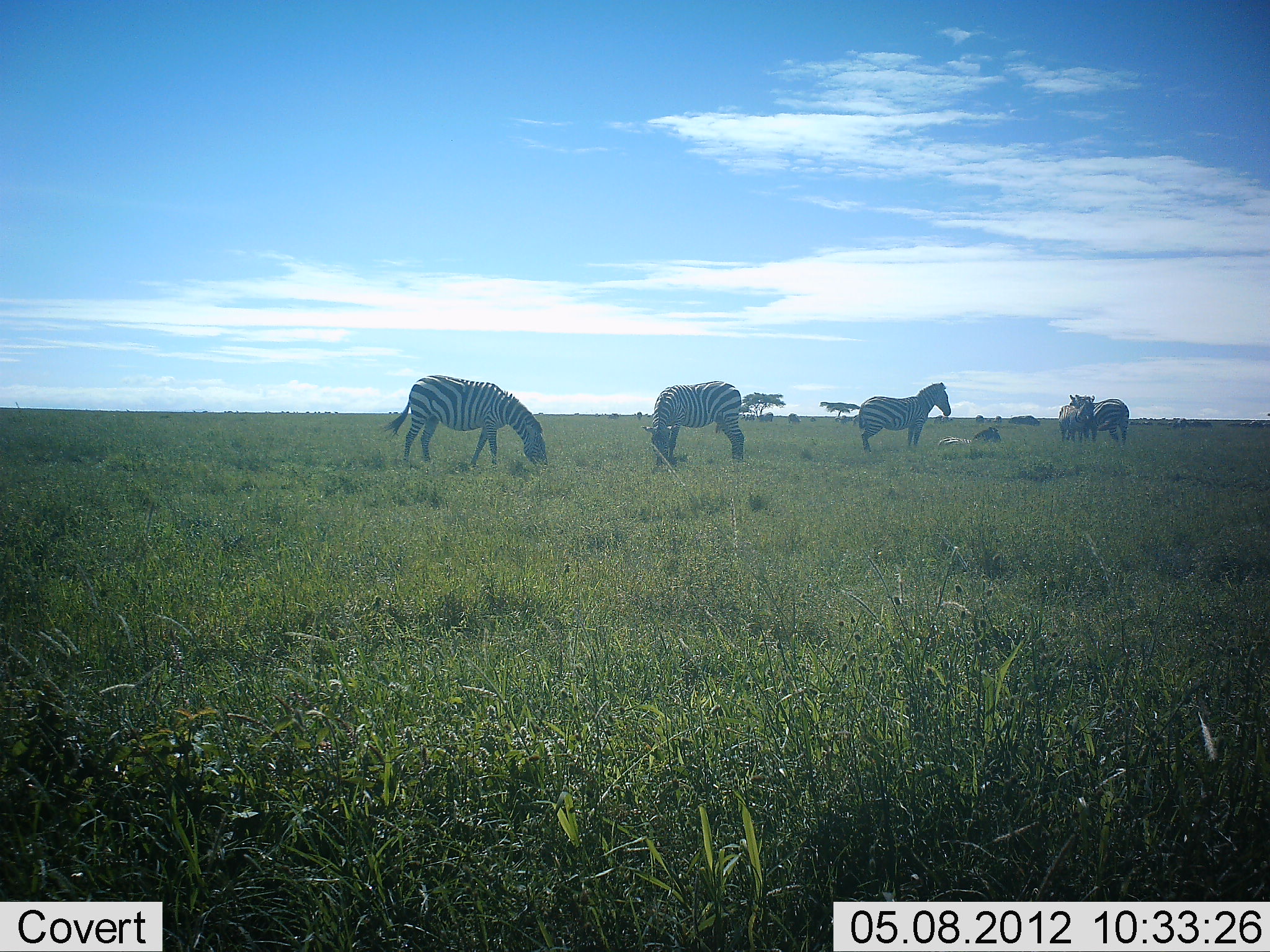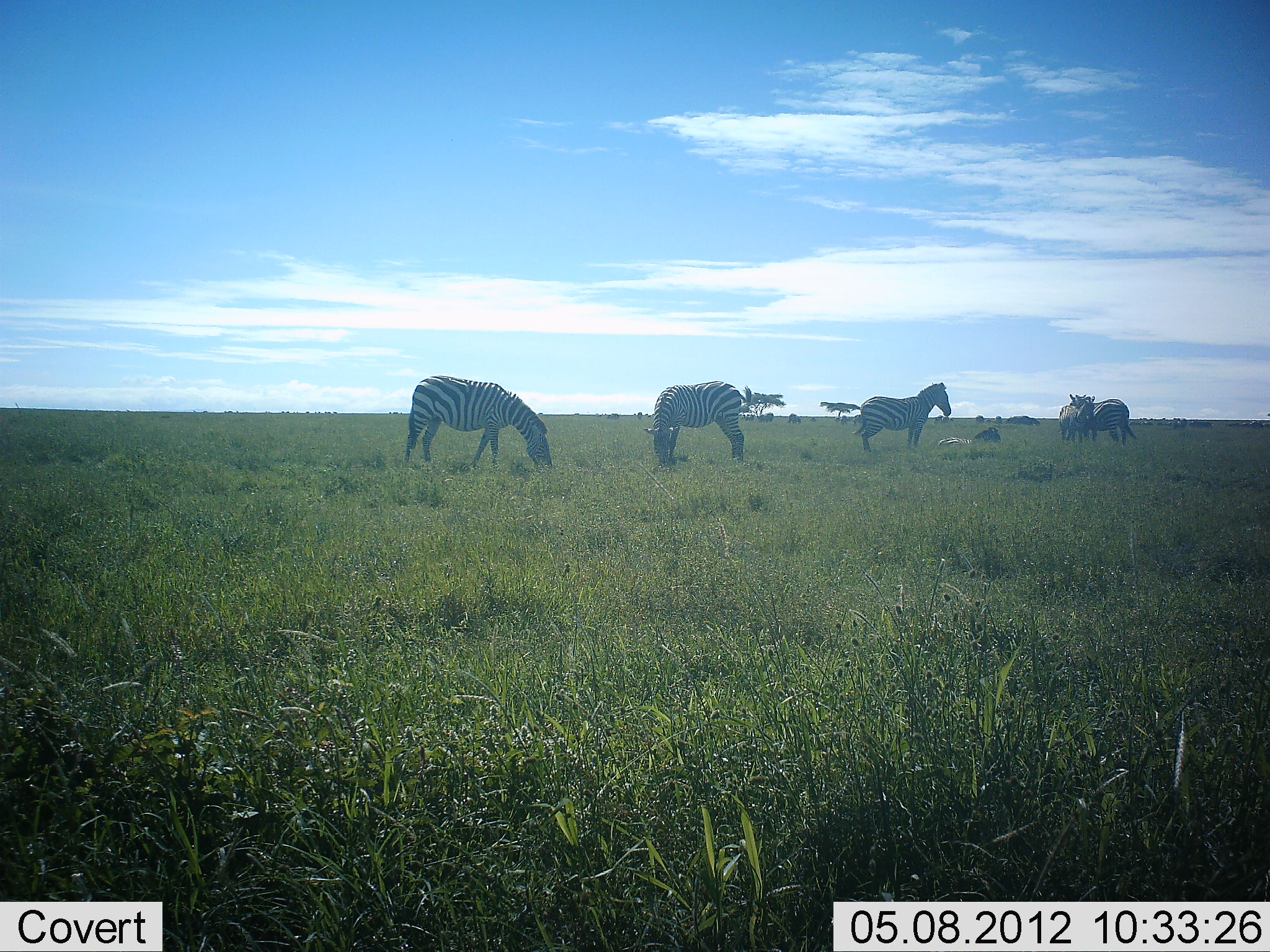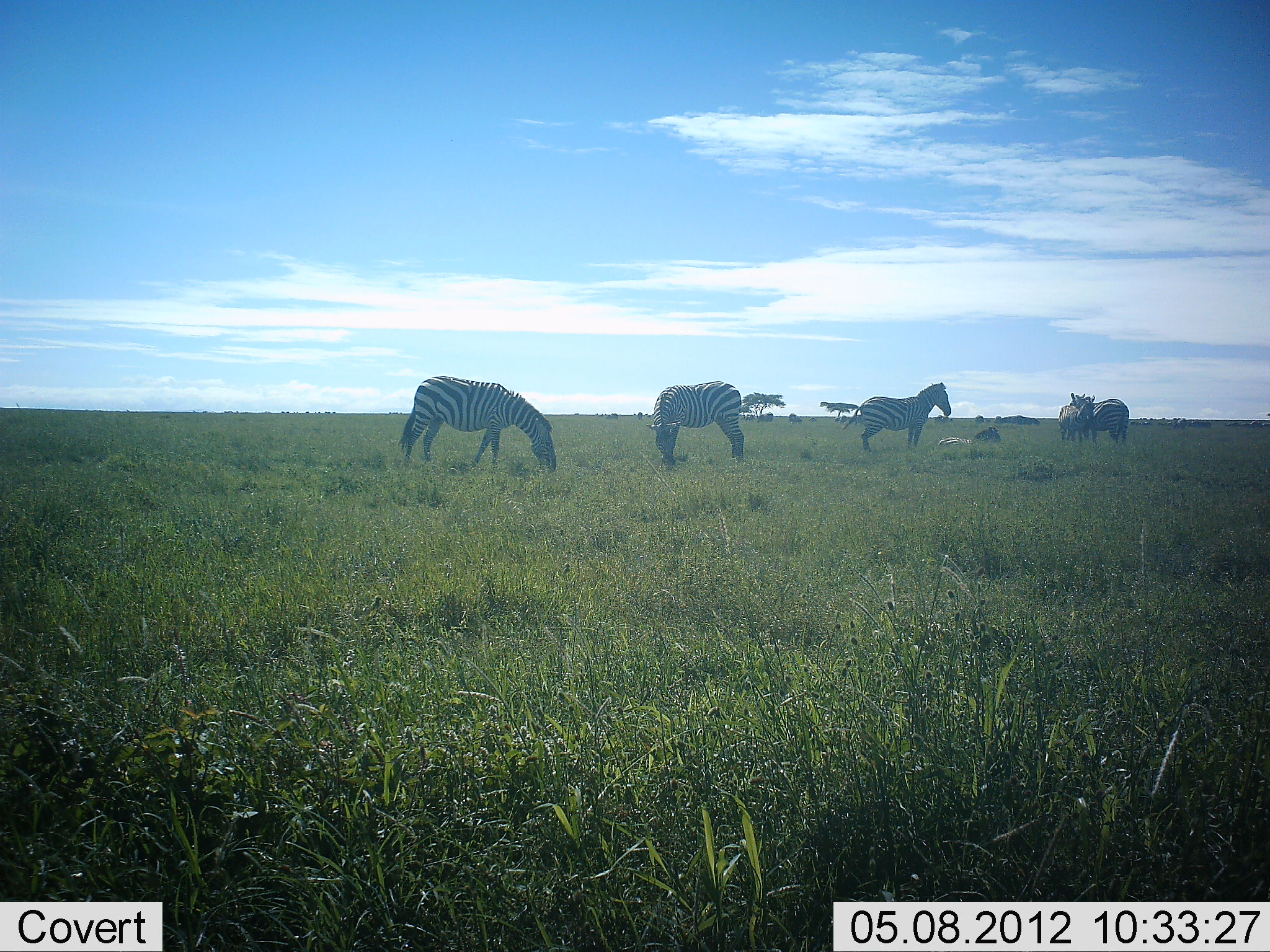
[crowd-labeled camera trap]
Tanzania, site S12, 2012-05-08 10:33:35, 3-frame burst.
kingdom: Animalia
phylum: Chordata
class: Mammalia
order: Perissodactyla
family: Equidae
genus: Equus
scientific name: Equus quagga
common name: plains zebra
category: zebra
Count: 6.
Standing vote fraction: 90%.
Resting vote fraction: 35%.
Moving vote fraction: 10%.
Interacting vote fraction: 5%.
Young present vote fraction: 15%.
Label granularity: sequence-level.